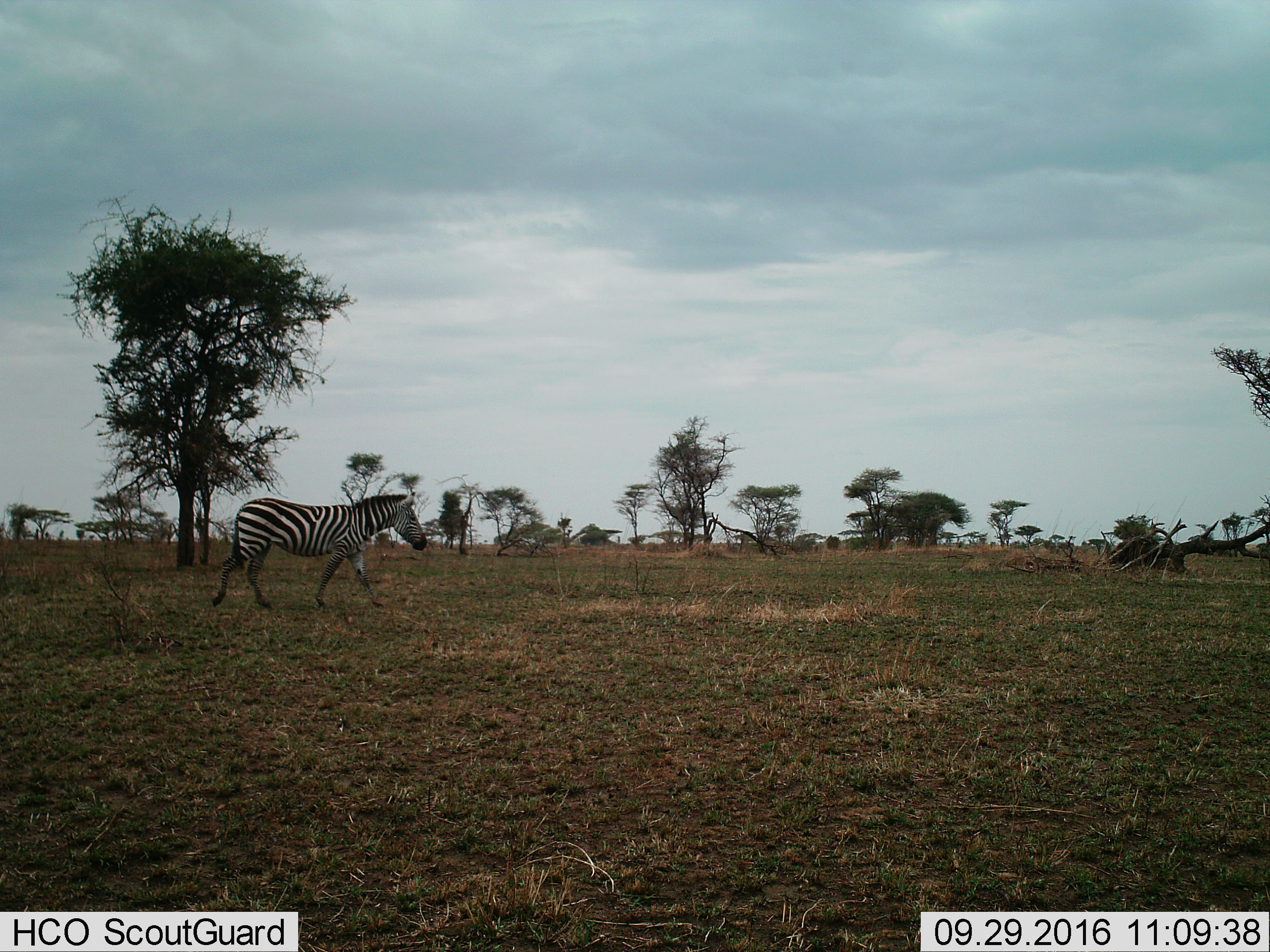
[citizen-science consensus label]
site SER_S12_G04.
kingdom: Animalia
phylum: Chordata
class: Mammalia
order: Perissodactyla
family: Equidae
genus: Equus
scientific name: Equus quagga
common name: plains zebra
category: zebraplains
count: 1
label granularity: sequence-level